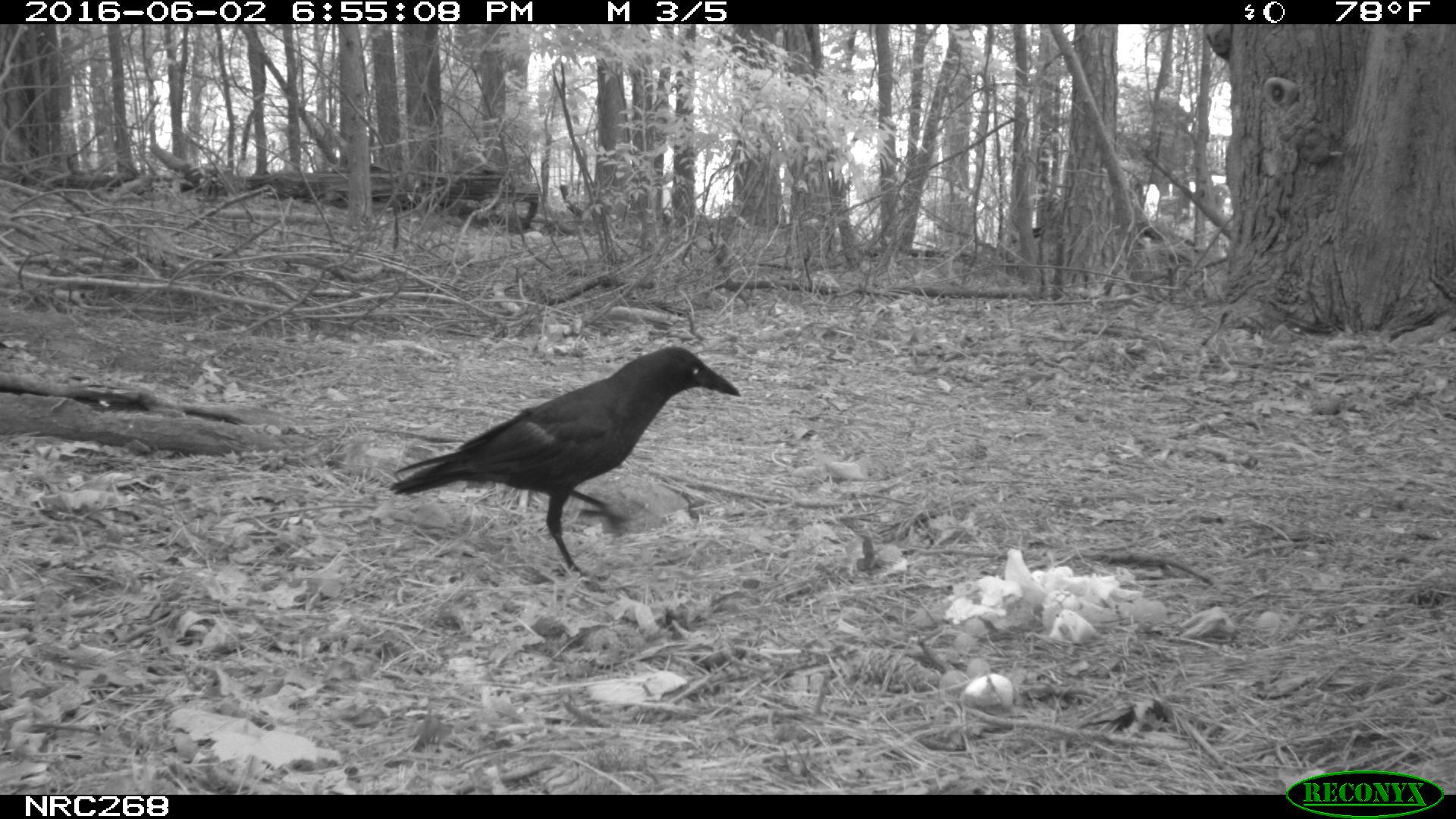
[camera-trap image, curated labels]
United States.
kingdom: Animalia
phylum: Chordata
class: Aves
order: Passeriformes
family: Corvidae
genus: Corvus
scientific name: Corvus brachyrhynchos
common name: american crow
American Crow (Corvus brachyrhynchos).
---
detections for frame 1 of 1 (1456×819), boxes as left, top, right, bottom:
American Crow: 387, 349, 738, 572